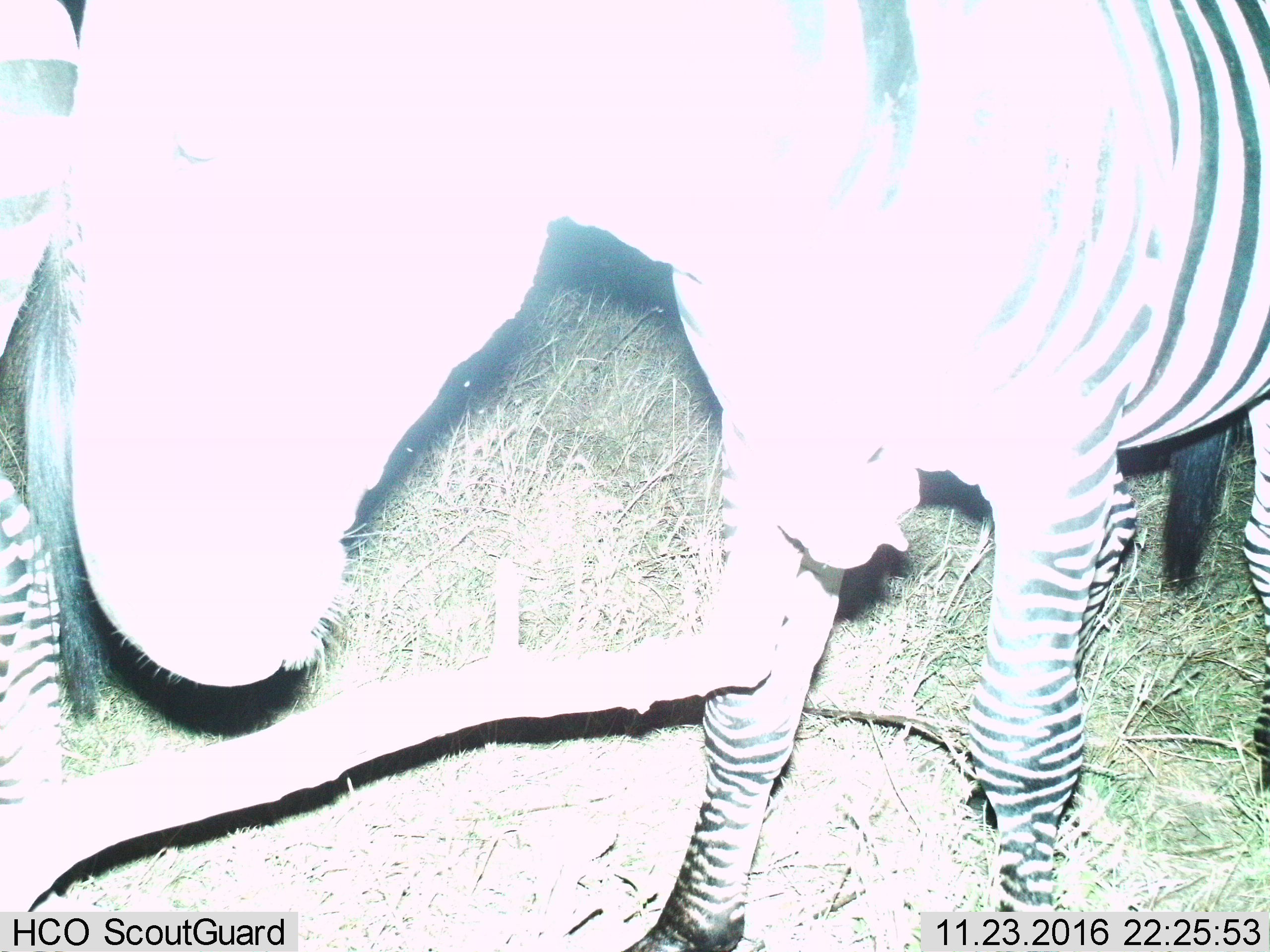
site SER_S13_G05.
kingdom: Animalia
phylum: Chordata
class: Mammalia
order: Perissodactyla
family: Equidae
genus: Equus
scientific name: Equus quagga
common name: plains zebra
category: zebraplains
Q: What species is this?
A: Zebraplains (plains zebra) (Equus quagga).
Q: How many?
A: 2.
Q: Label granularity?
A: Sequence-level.